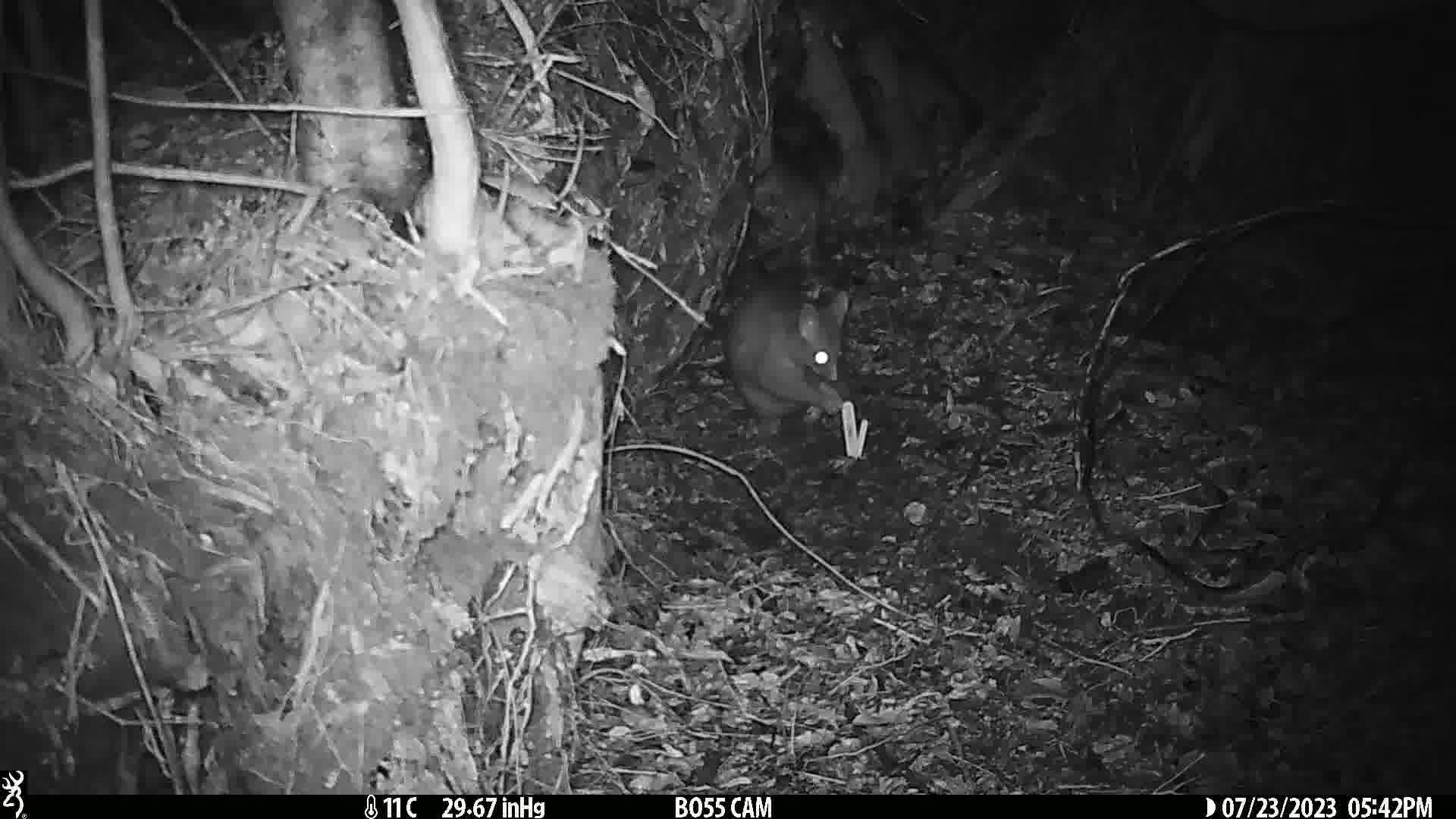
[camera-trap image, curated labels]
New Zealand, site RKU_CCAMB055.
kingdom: Animalia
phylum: Chordata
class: Mammalia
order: Diprotodontia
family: Phalangeridae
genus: Trichosurus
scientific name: Trichosurus vulpecula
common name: common brushtail possum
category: possum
Possum (common brushtail possum) (Trichosurus vulpecula).